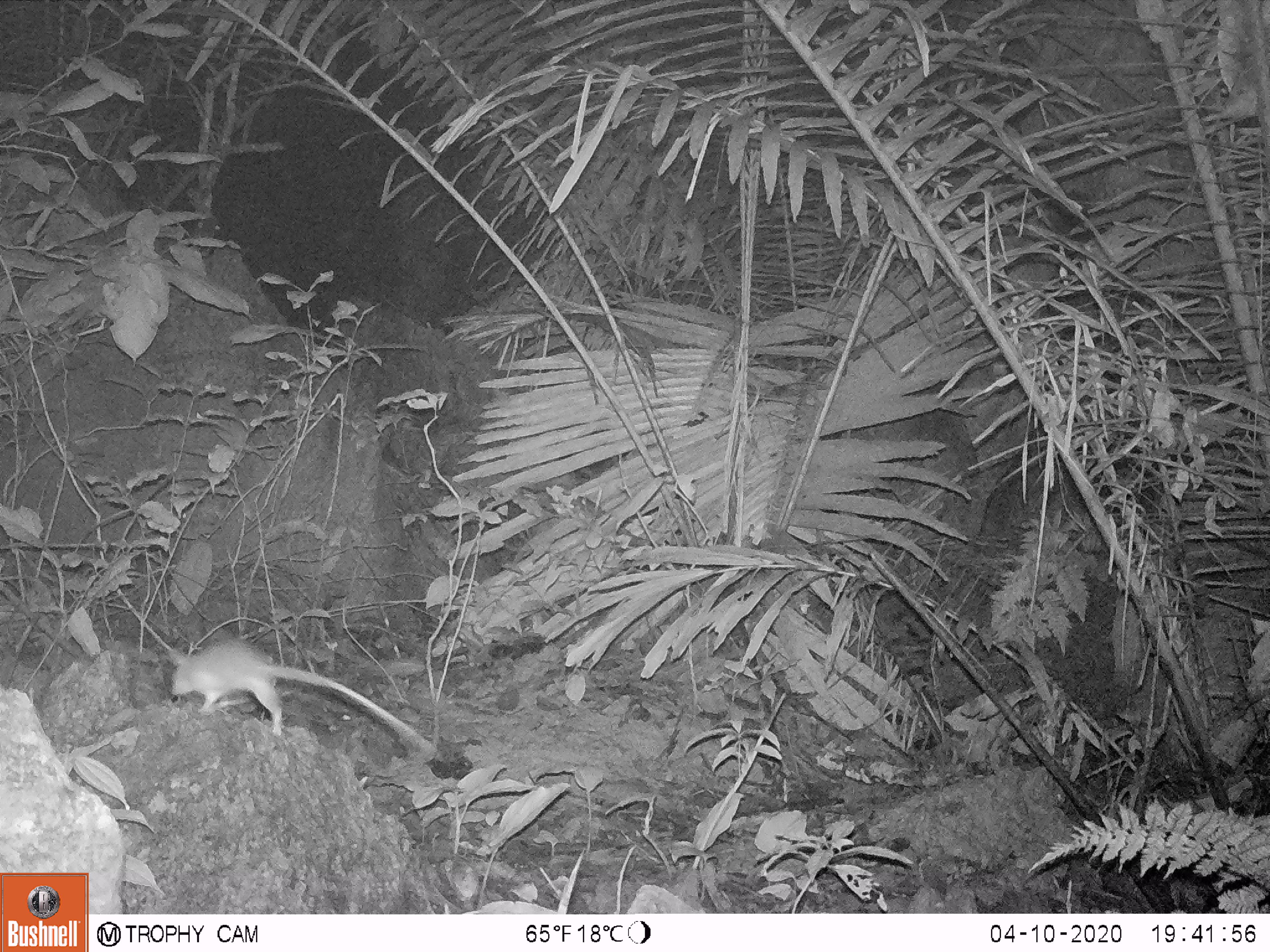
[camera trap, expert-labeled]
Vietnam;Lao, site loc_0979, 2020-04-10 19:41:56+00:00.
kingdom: Animalia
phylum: Chordata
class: Mammalia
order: Rodentia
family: Muridae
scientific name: Muridae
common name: old-world mice and rats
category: unidentified murid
Unidentified murid (old-world mice and rats) (Muridae). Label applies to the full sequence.